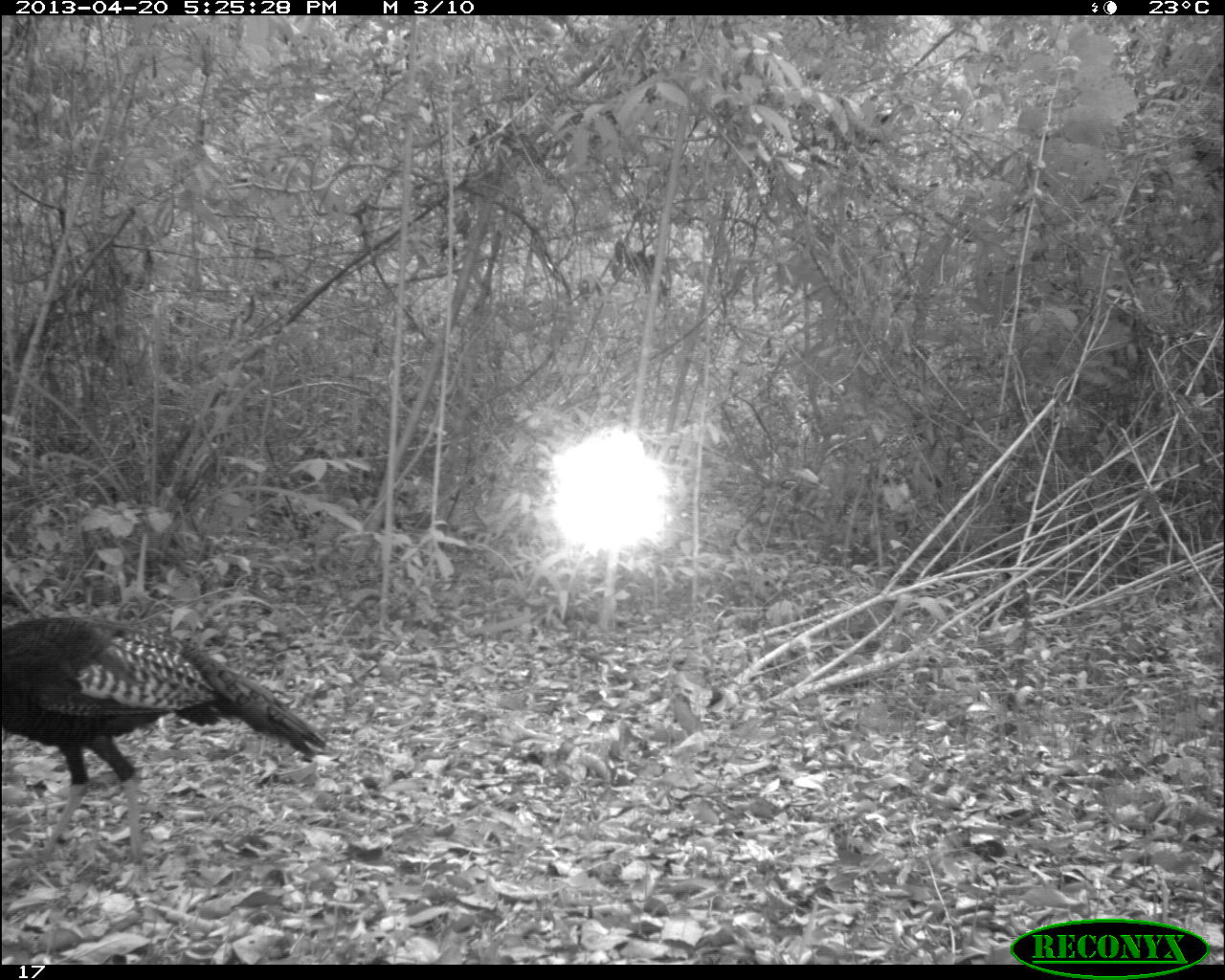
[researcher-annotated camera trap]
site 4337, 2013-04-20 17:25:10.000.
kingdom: Animalia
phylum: Chordata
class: Aves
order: Galliformes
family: Phasianidae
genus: Meleagris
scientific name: Meleagris ocellata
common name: ocellated turkey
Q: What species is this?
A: Meleagris ocellata (ocellated turkey).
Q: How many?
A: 1.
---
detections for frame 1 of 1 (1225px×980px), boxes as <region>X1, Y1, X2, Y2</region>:
meleagris ocellata: <region>2, 612, 329, 863</region>